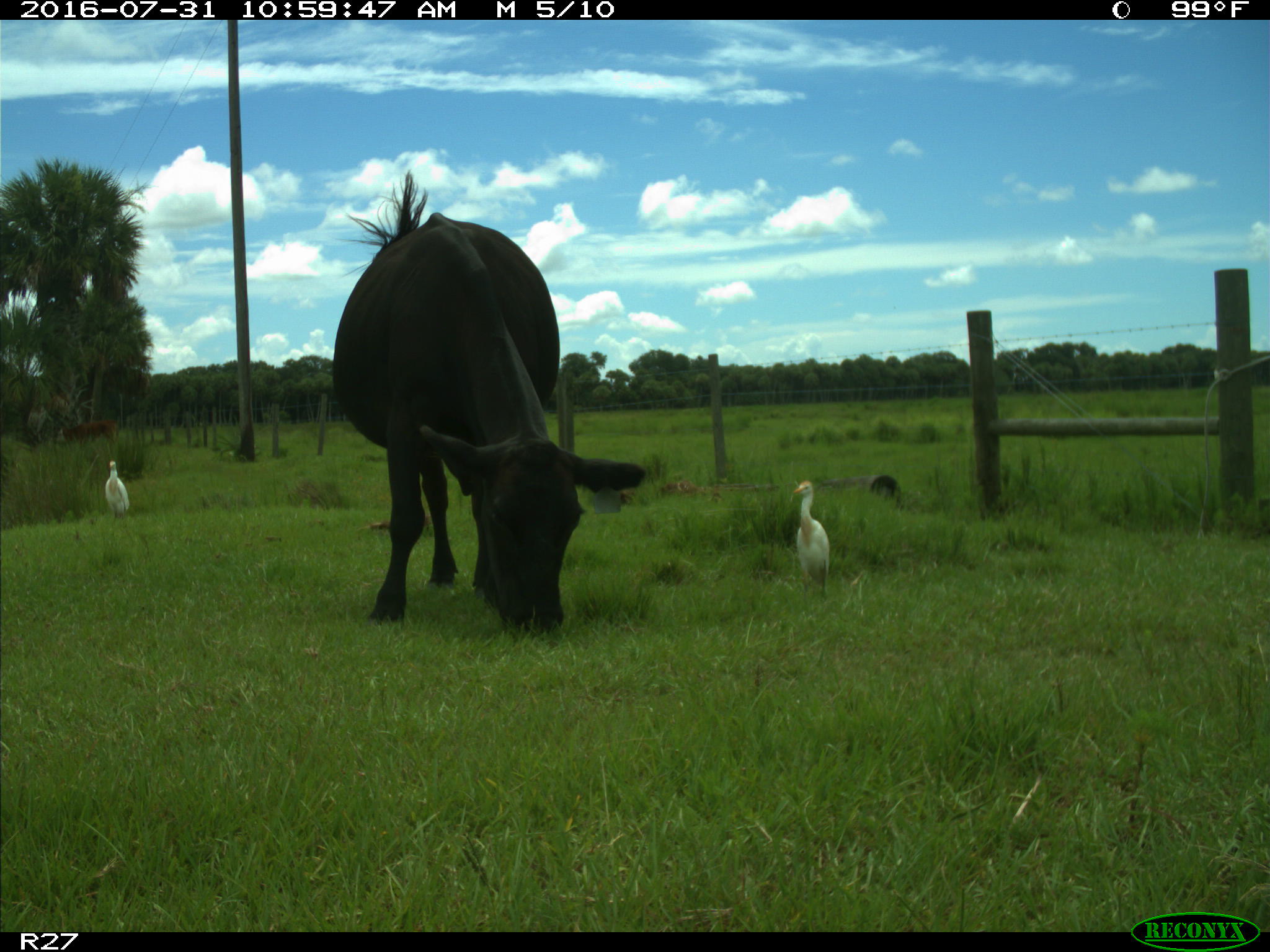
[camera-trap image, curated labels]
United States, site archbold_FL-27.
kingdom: Animalia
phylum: Chordata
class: Mammalia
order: Artiodactyla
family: Bovidae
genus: Bos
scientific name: Bos taurus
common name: domestic cow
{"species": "Bos taurus (domestic cow)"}